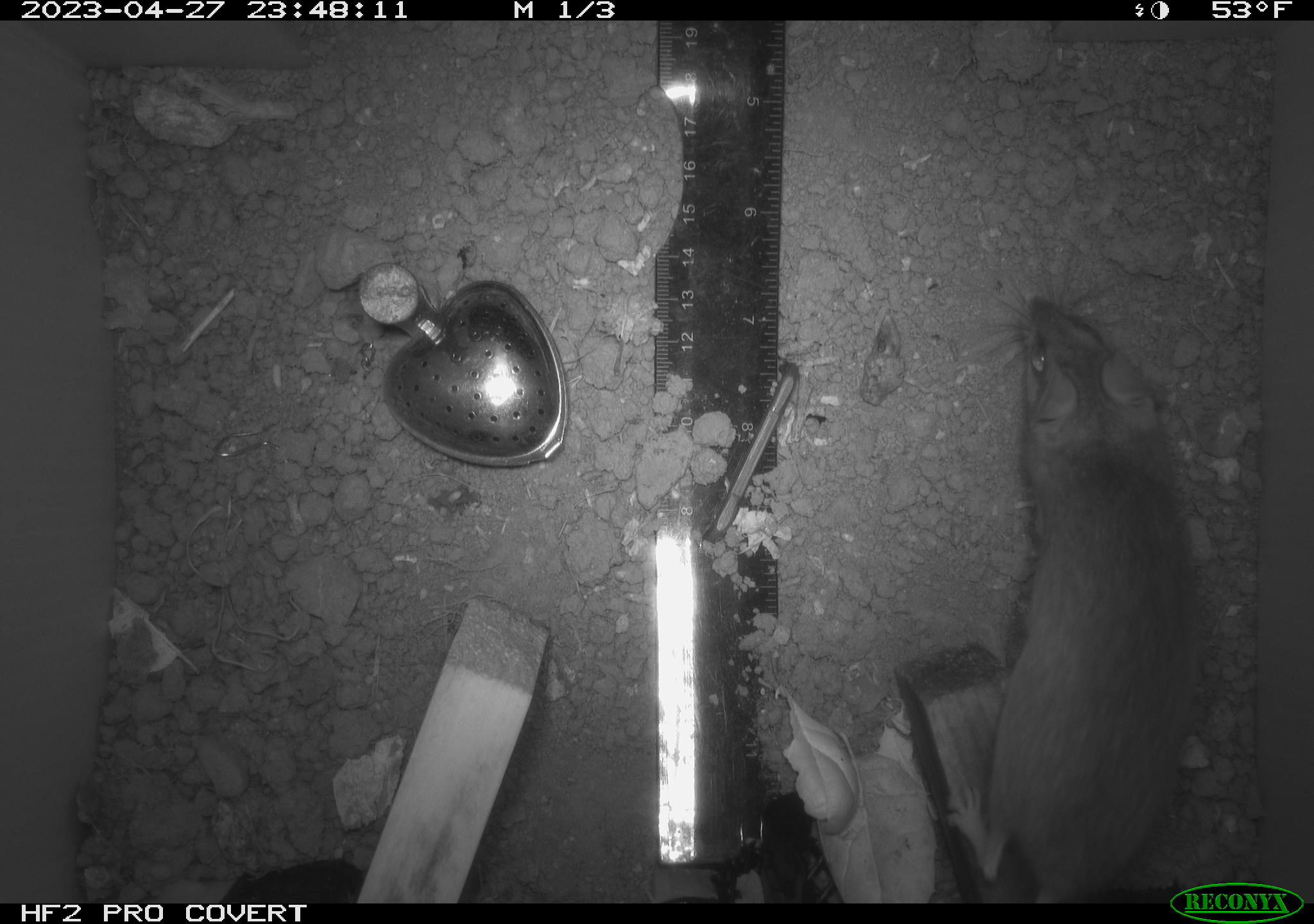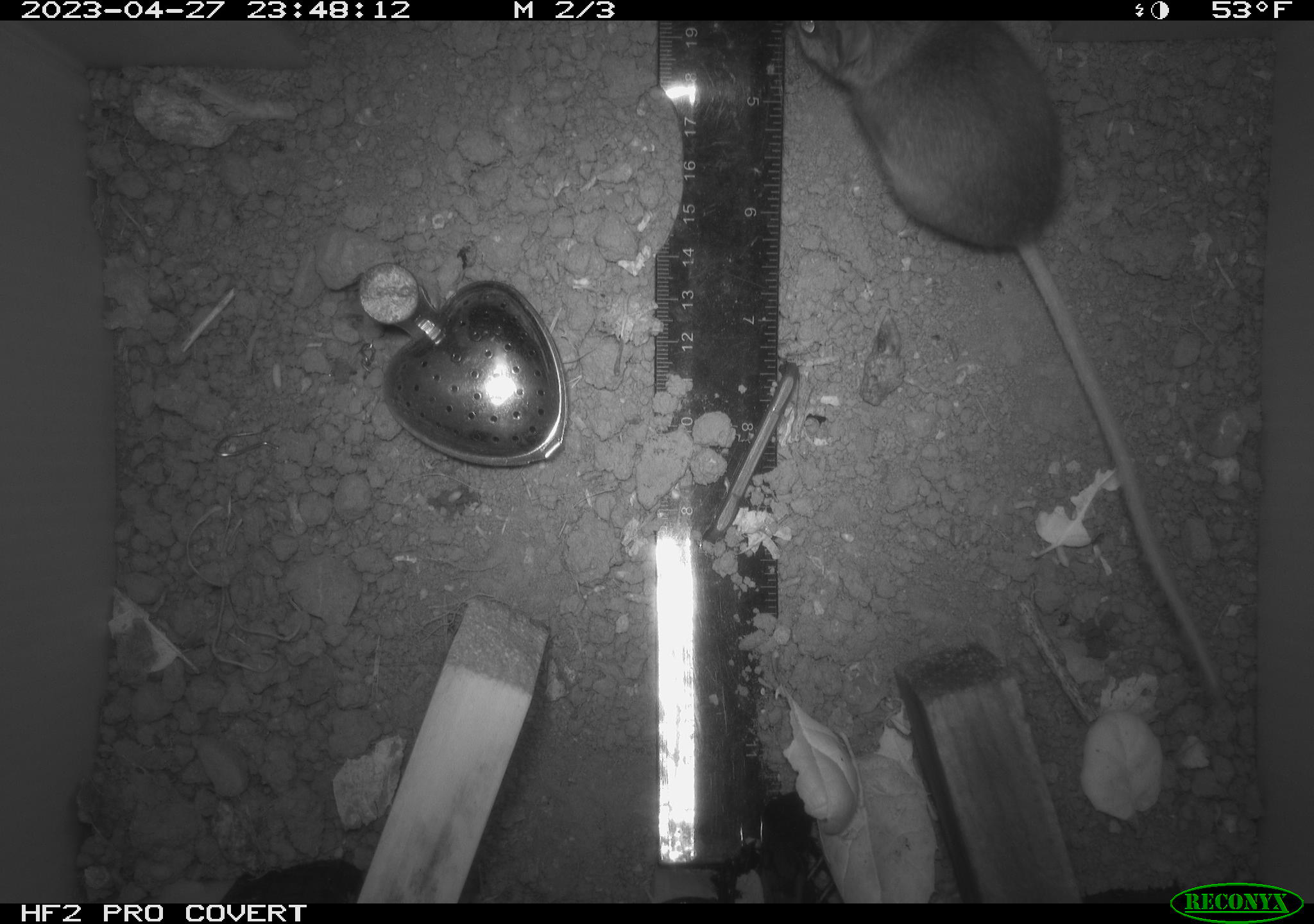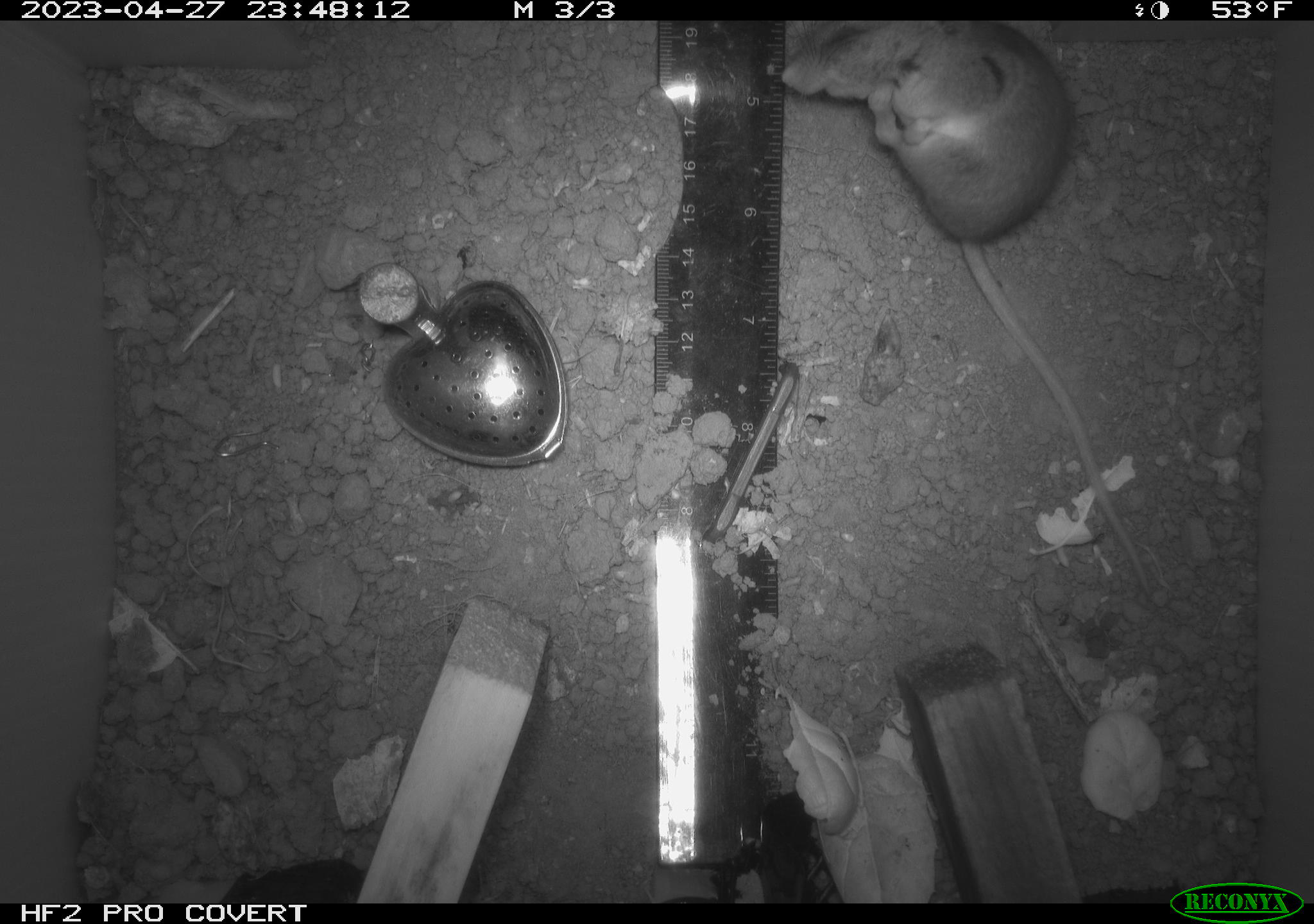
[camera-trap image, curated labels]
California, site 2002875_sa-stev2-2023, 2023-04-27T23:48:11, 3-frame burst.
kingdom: Animalia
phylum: Chordata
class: Mammalia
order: Rodentia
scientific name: Rodentia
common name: mouse species